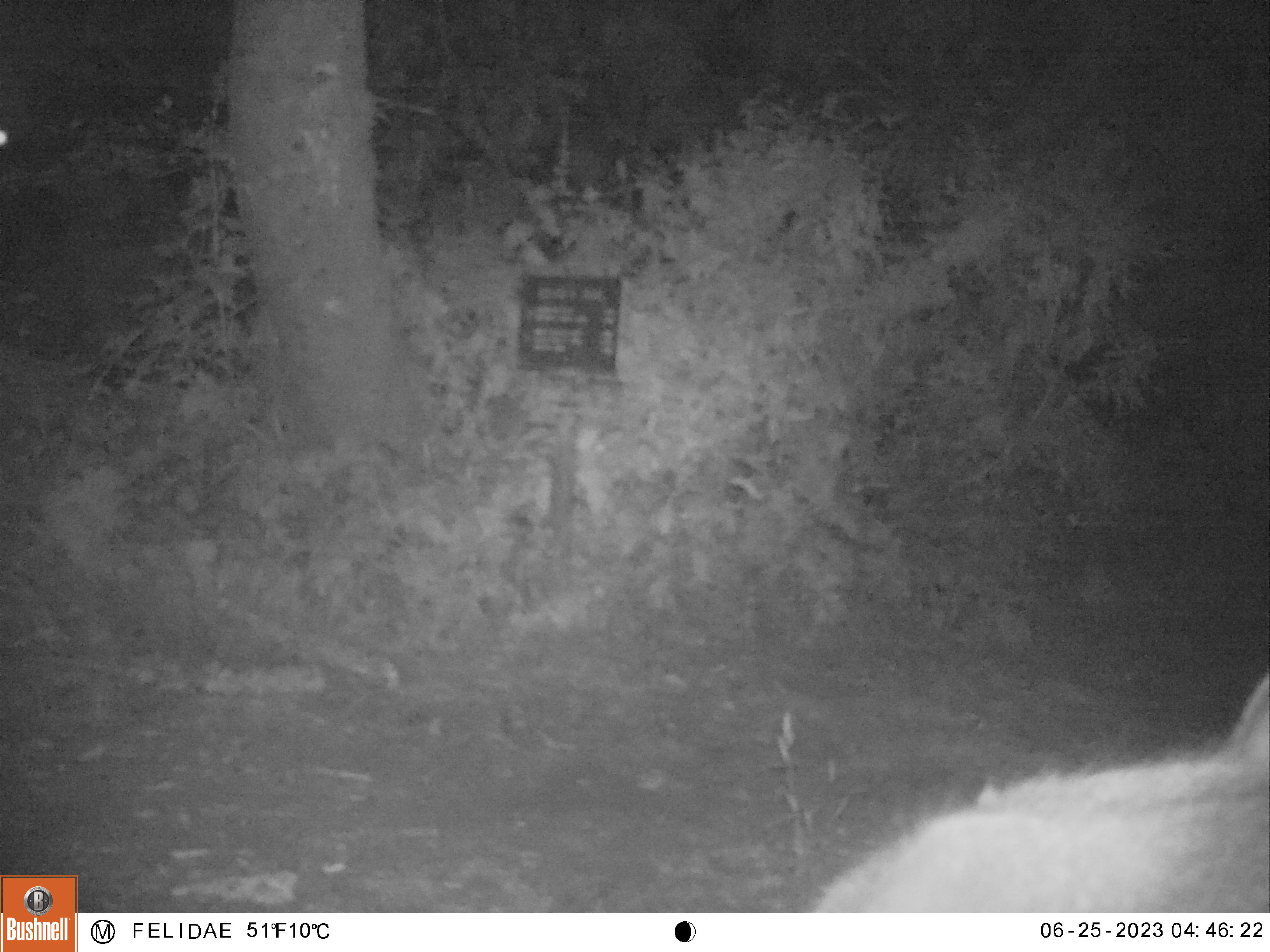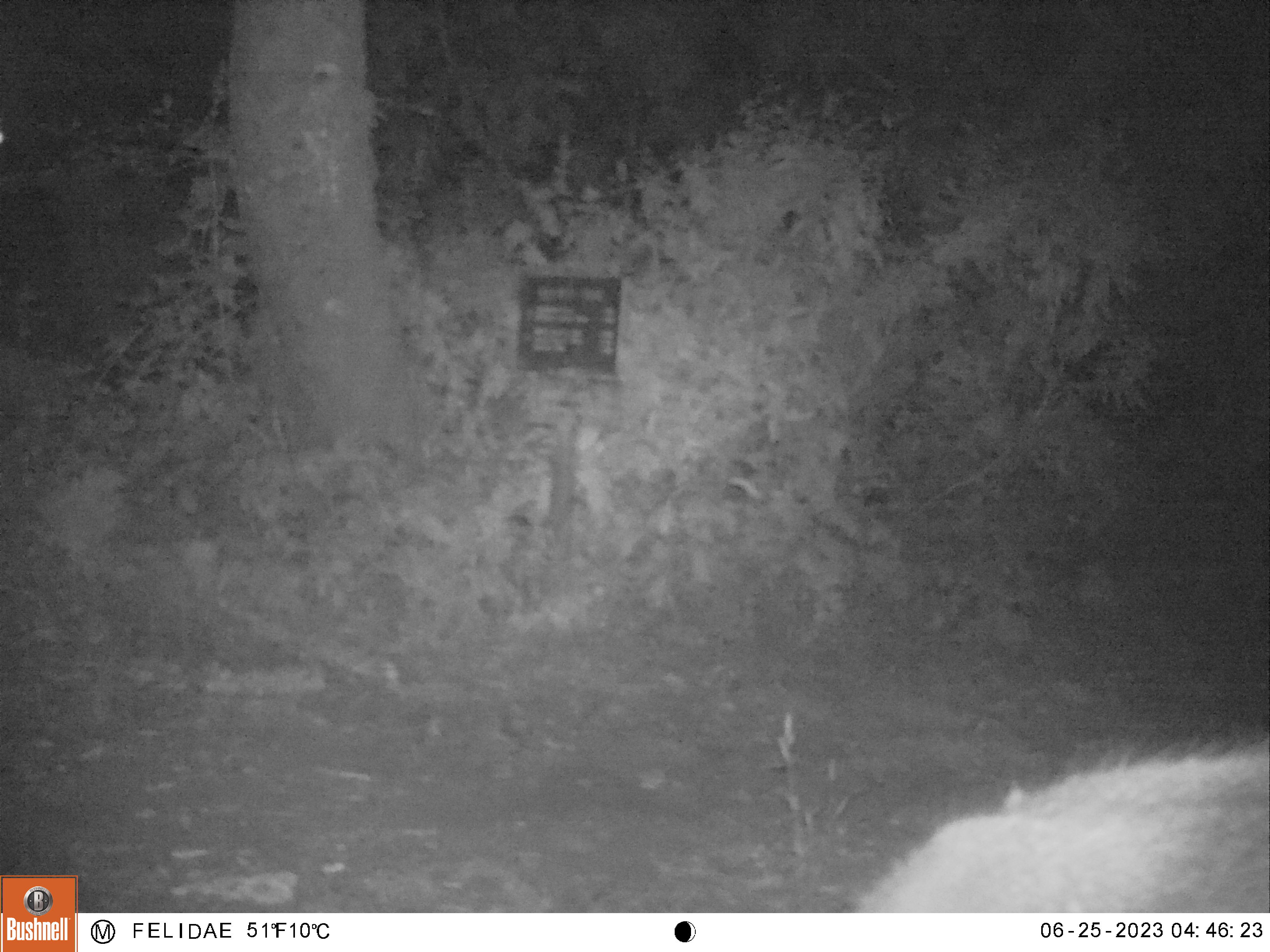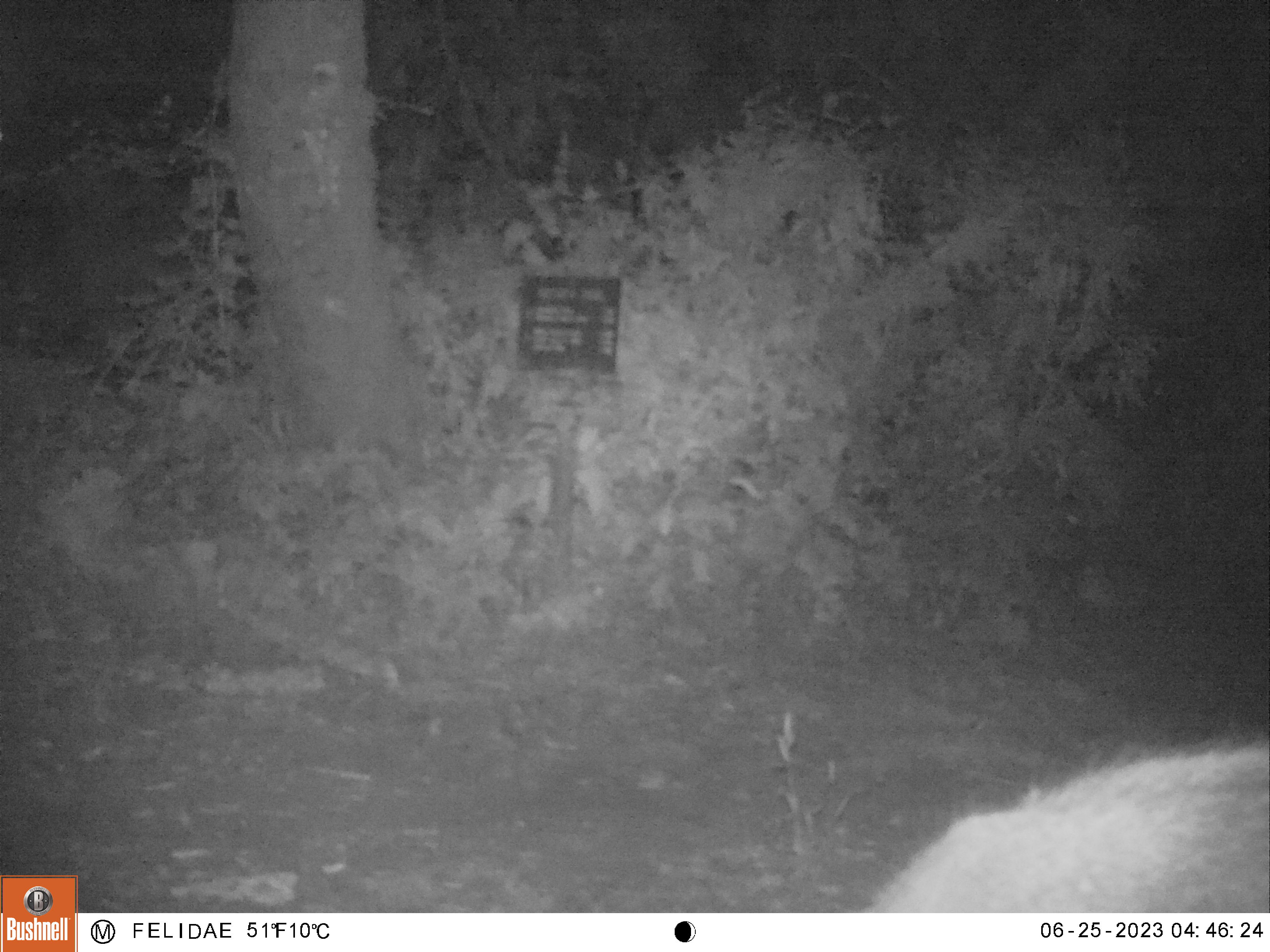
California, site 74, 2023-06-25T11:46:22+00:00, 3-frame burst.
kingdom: Animalia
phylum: Chordata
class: Mammalia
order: Artiodactyla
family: Cervidae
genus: Odocoileus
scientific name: Odocoileus hemionus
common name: mule deer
Mule deer (Odocoileus hemionus).